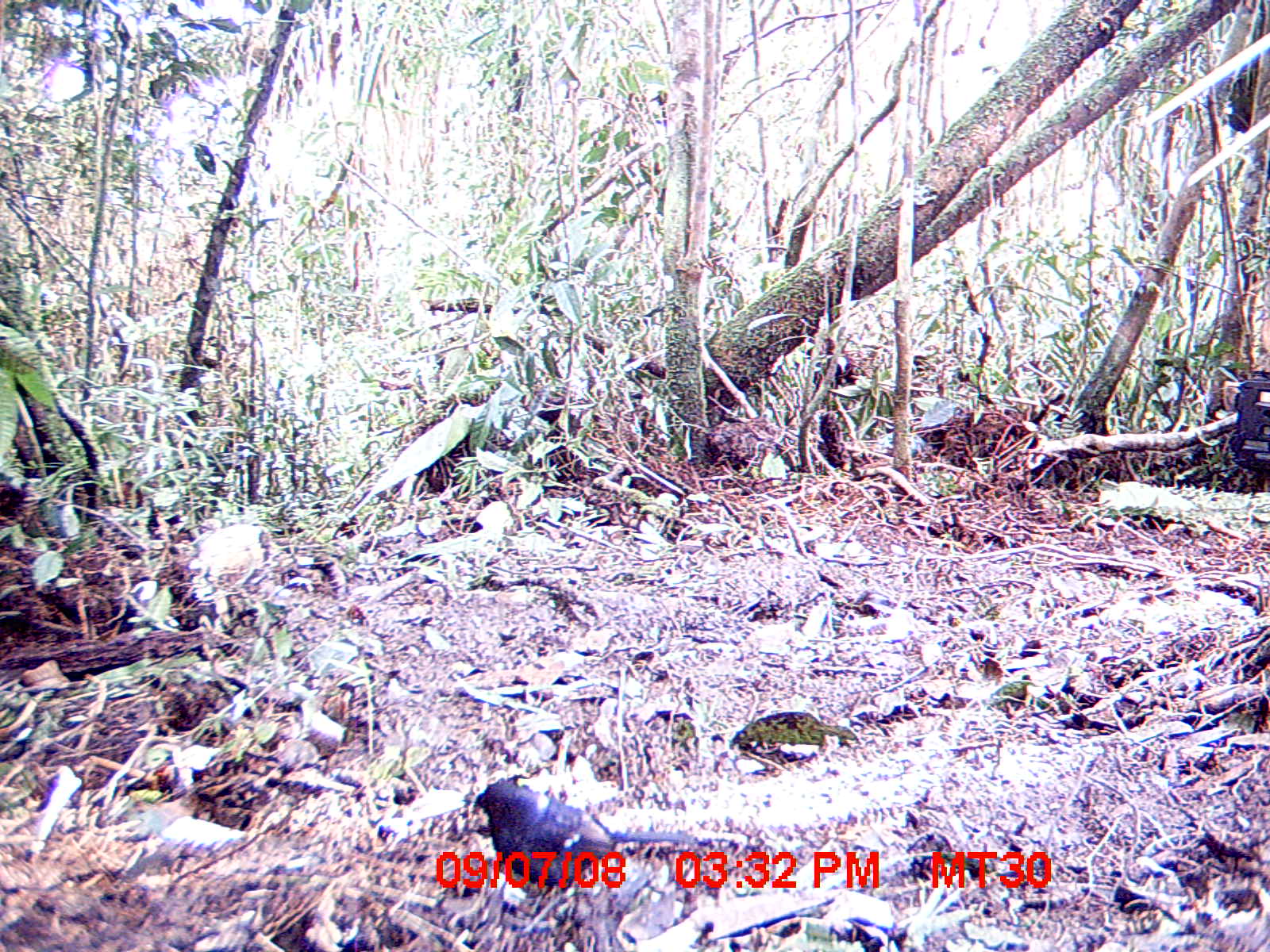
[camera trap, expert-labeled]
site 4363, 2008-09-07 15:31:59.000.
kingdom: Animalia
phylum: Chordata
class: Aves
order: Passeriformes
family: Muscicapidae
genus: Copsychus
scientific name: Copsychus albospecularis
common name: madagascar magpie-robin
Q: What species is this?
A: Copsychus albospecularis (madagascar magpie-robin).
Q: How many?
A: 1.